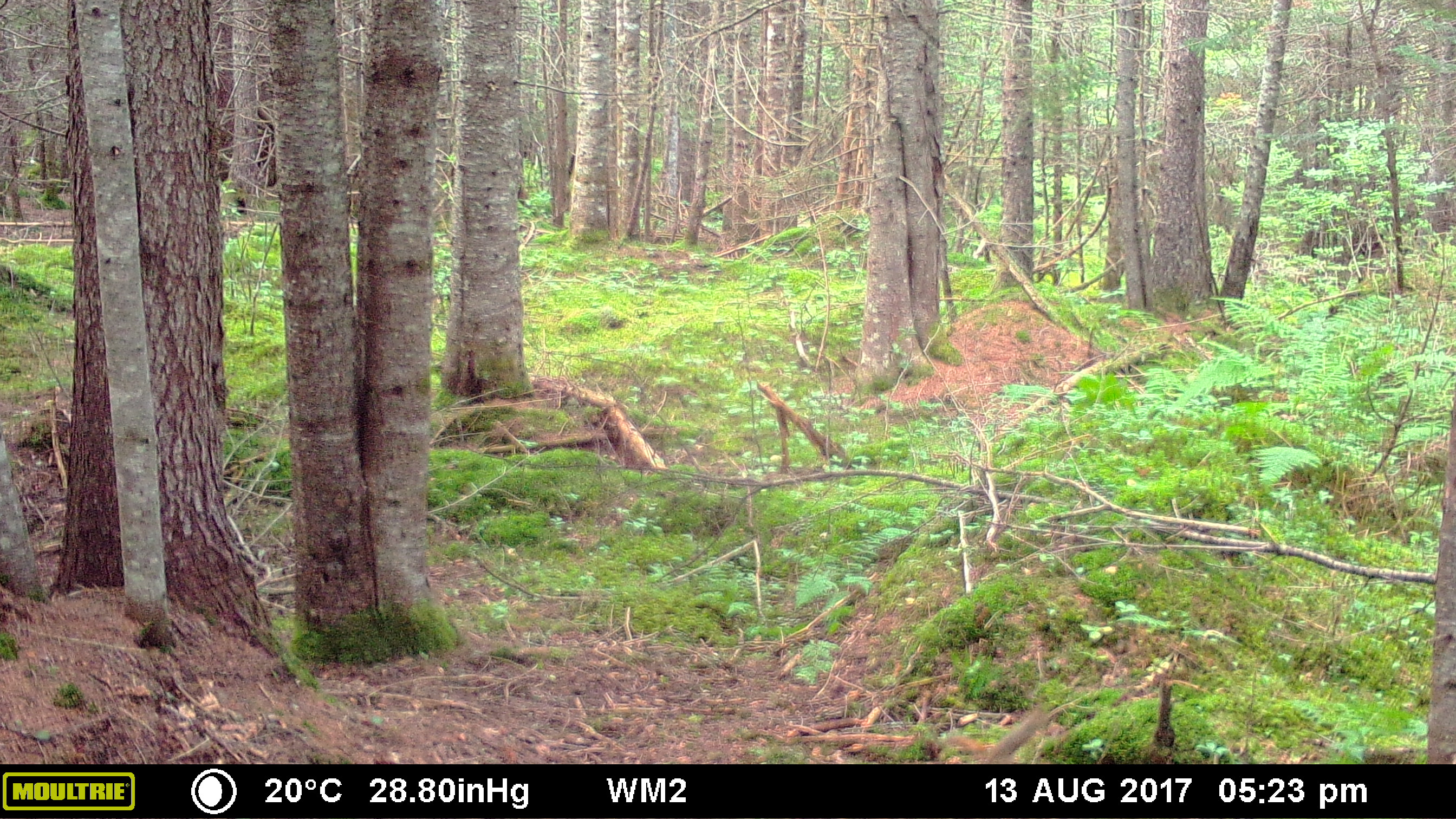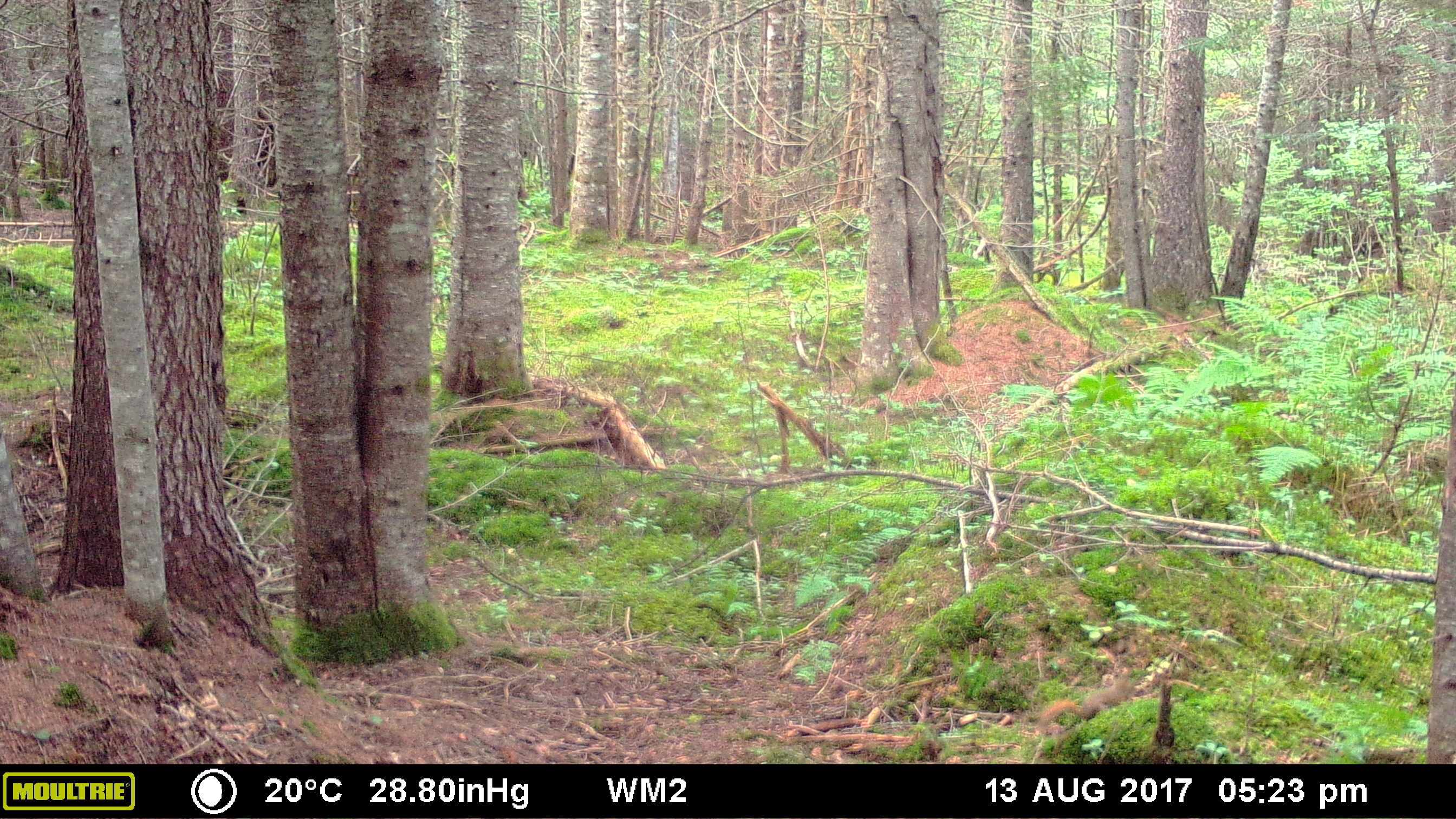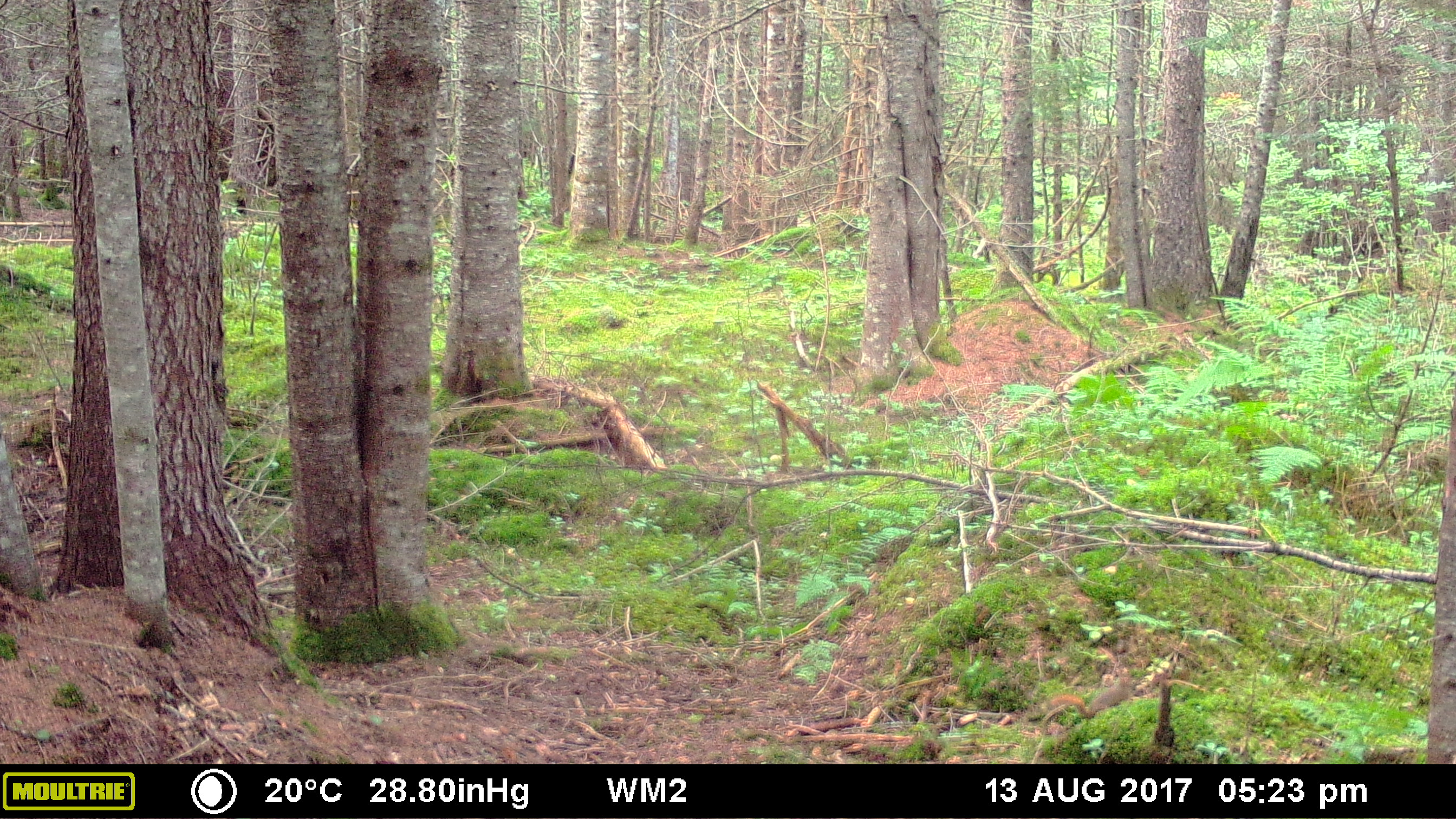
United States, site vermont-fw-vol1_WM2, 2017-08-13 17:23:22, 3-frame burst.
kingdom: Animalia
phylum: Chordata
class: Mammalia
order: Rodentia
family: Sciuridae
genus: Tamiasciurus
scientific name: Tamiasciurus hudsonicus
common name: red squirrel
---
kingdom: Animalia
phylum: Chordata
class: Mammalia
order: Rodentia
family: Sciuridae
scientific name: Sciuridae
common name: squirrel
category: squirrel sp.